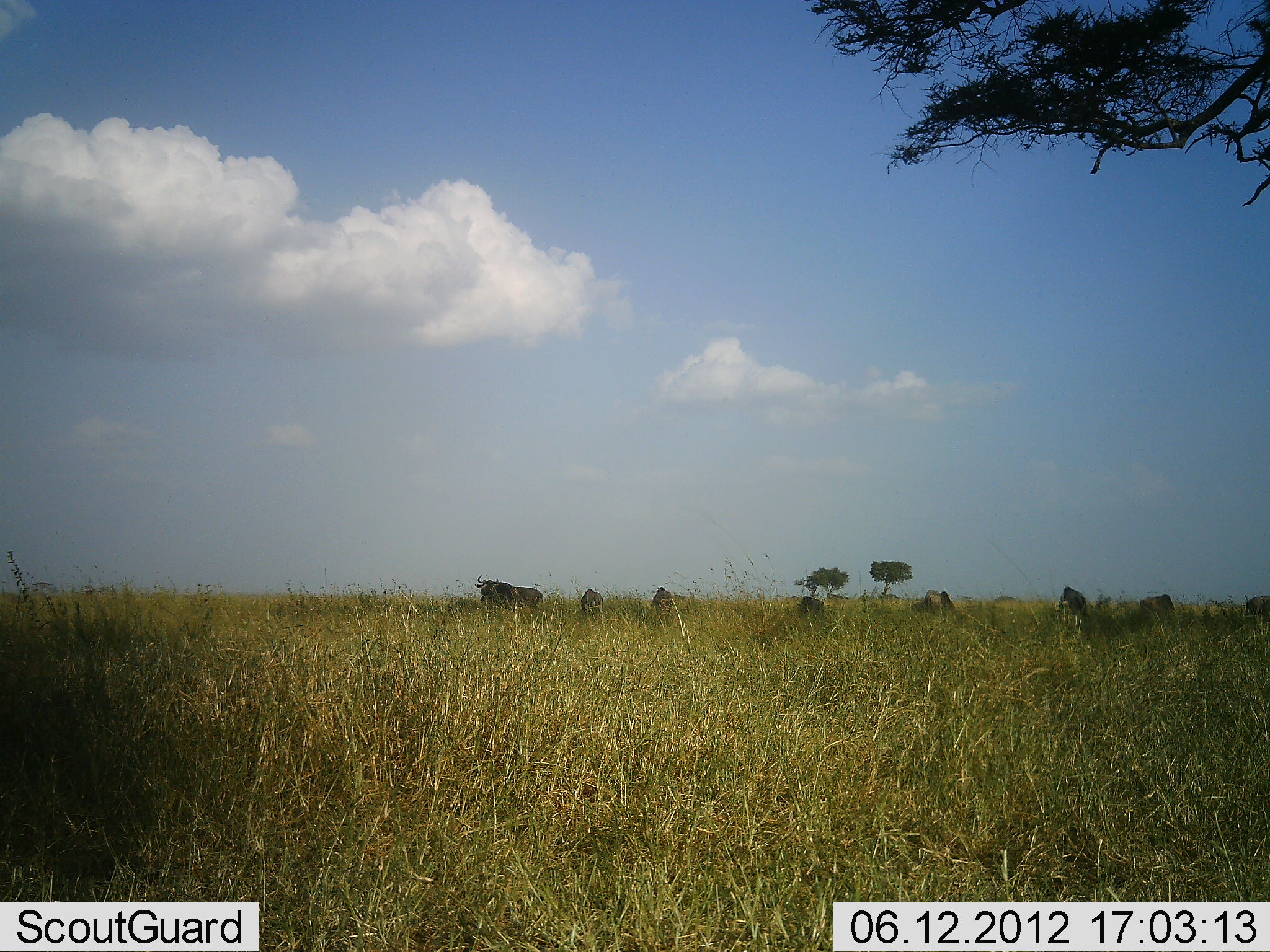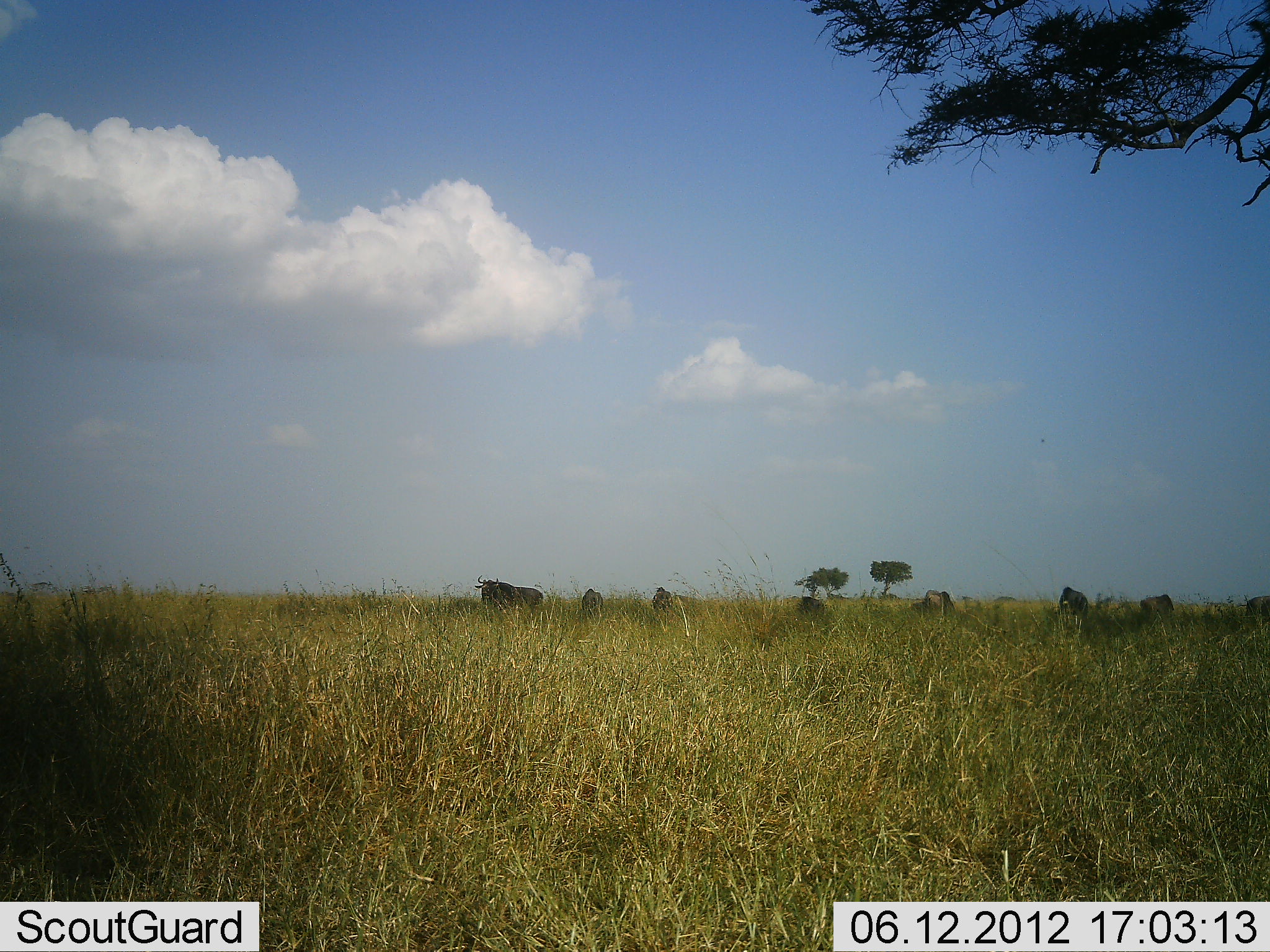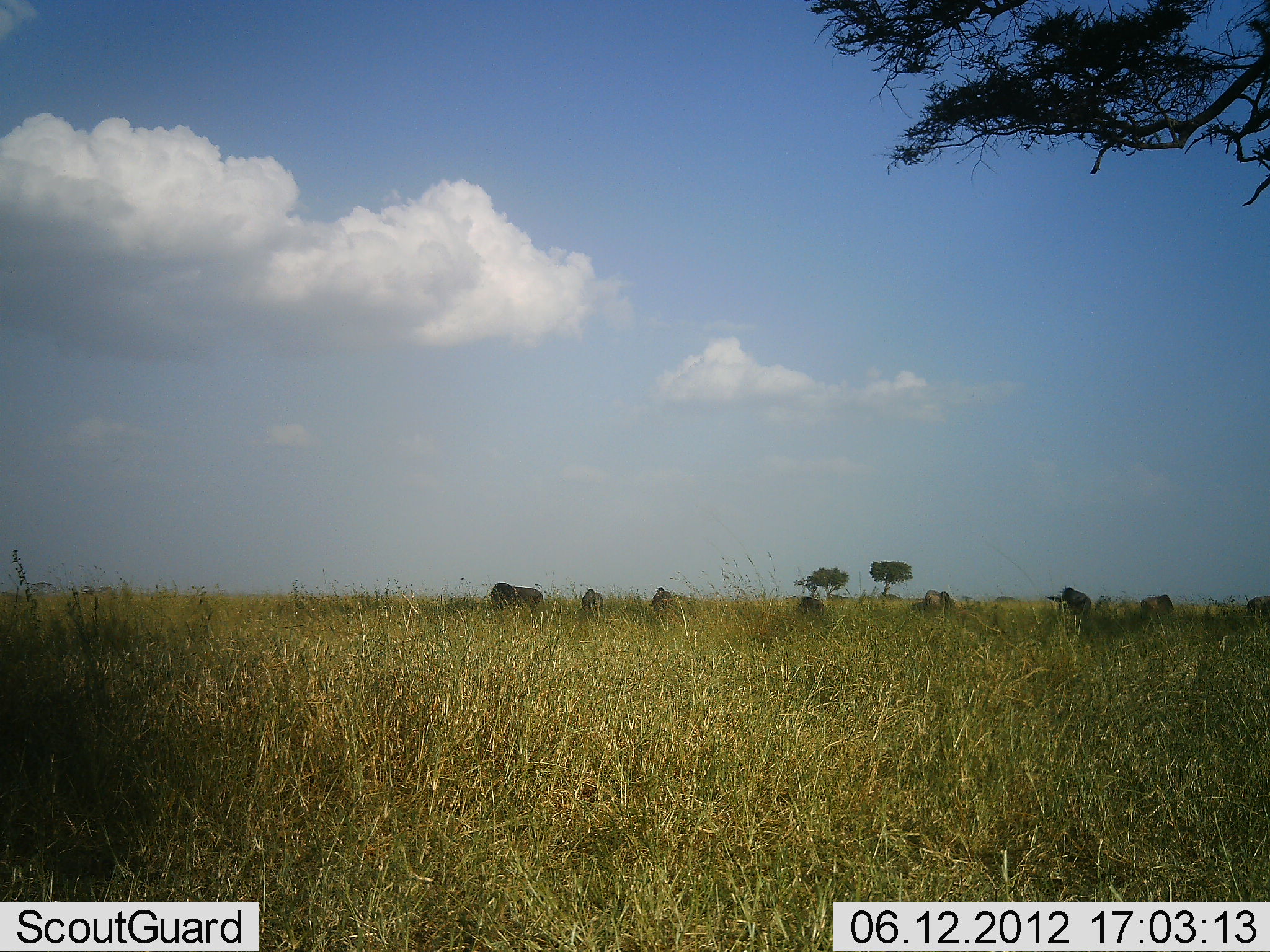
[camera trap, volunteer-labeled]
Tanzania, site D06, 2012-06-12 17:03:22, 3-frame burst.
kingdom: Animalia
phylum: Chordata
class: Mammalia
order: Artiodactyla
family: Bovidae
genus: Connochaetes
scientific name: Connochaetes taurinus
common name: blue wildebeest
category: wildebeest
Wildebeest (blue wildebeest) (Connochaetes taurinus), count 8. Behavior (volunteer vote fractions): standing 40%, resting 10%, moving 10%, interacting 0%. Young present (vote fraction): 0%. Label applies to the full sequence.